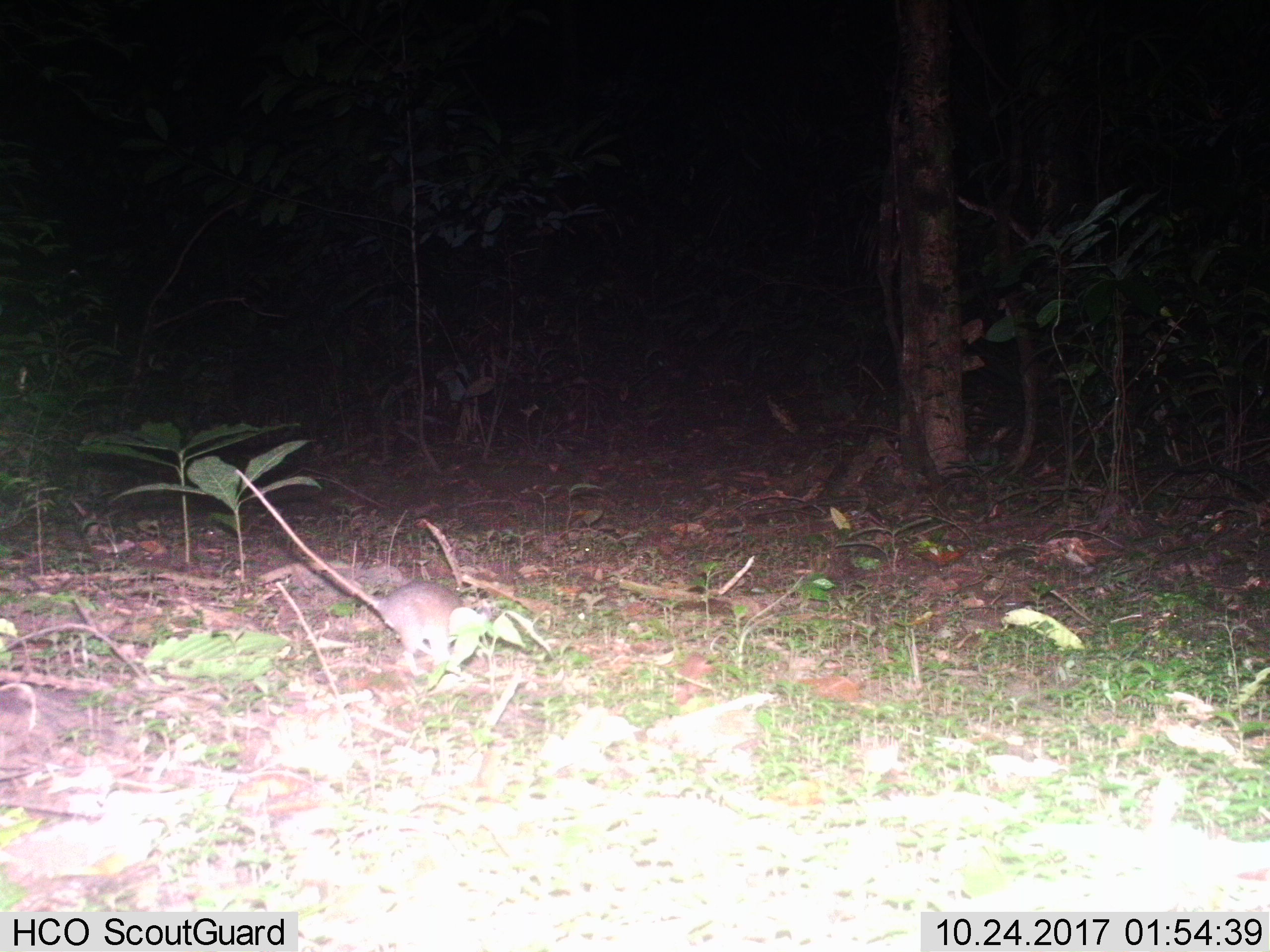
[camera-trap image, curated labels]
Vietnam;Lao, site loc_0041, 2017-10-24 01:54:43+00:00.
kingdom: Animalia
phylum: Chordata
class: Mammalia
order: Rodentia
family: Muridae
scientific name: Muridae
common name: old-world mice and rats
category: unidentified murid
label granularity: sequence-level